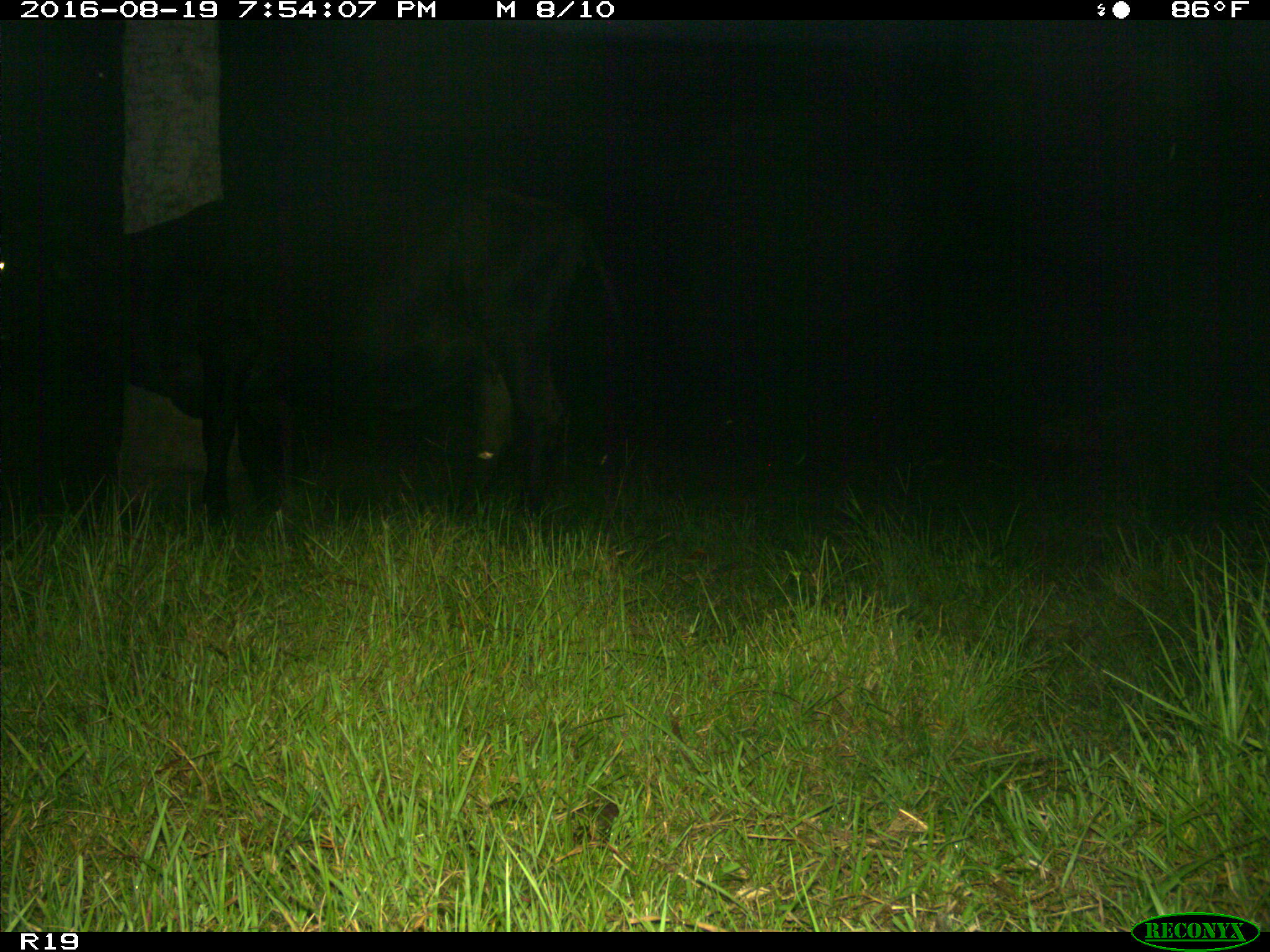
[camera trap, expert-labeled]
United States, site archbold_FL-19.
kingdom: Animalia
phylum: Chordata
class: Mammalia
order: Artiodactyla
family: Bovidae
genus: Bos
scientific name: Bos taurus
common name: domestic cow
Bos taurus (domestic cow).